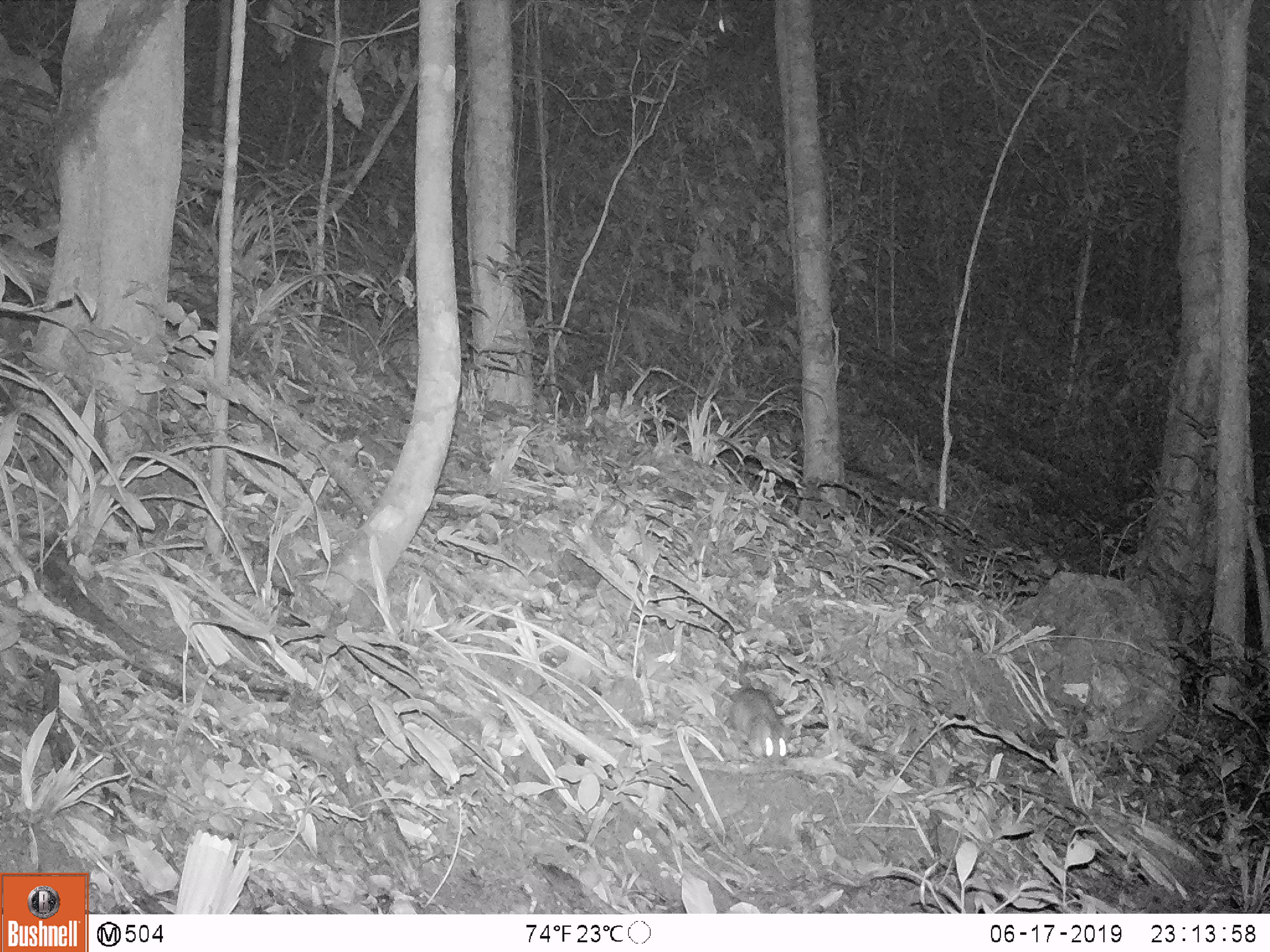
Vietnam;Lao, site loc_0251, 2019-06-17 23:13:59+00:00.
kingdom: Animalia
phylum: Chordata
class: Mammalia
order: Rodentia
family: Muridae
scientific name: Muridae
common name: old-world mice and rats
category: unidentified murid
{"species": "unidentified murid (old-world mice and rats) (Muridae)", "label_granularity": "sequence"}